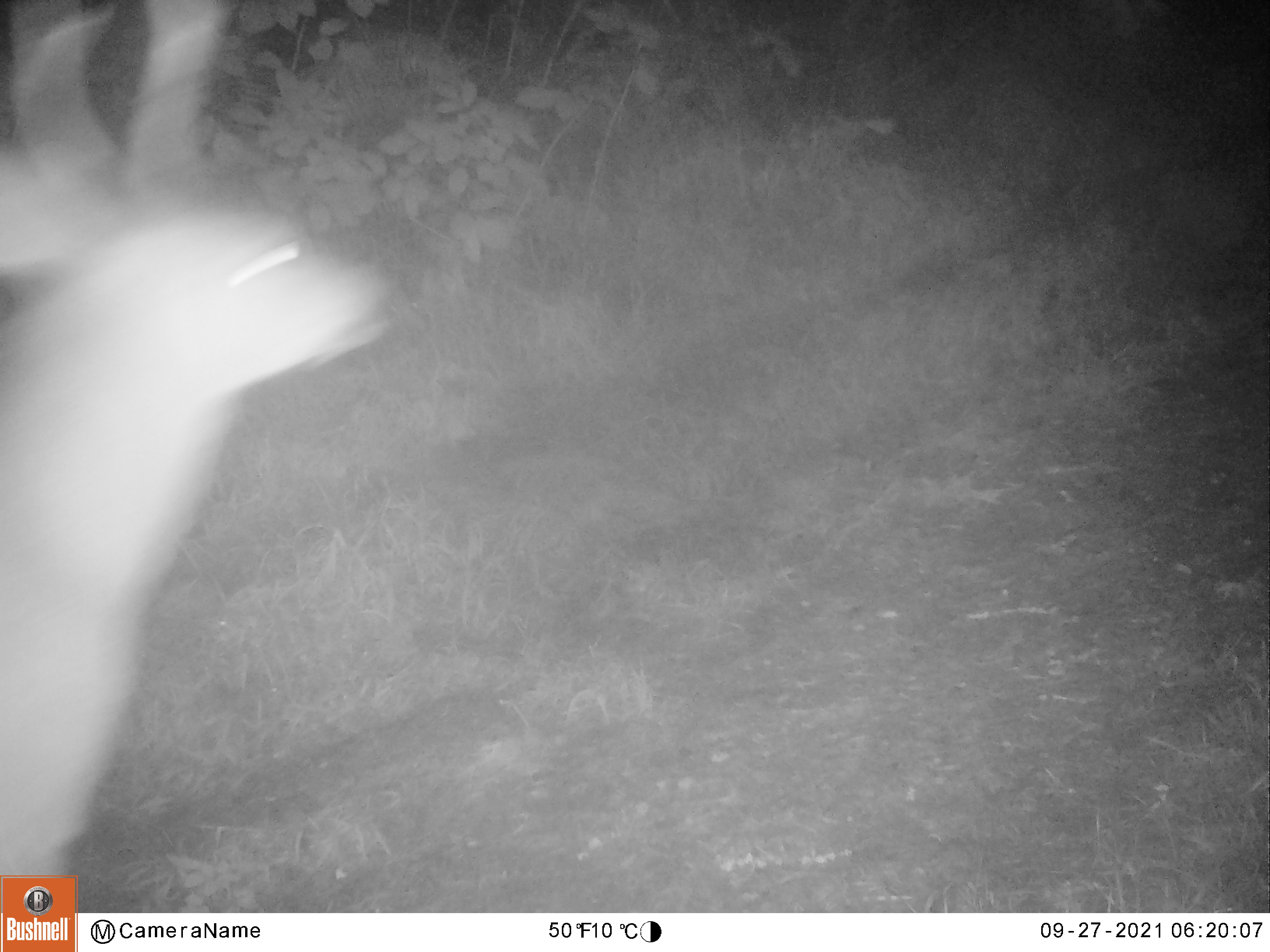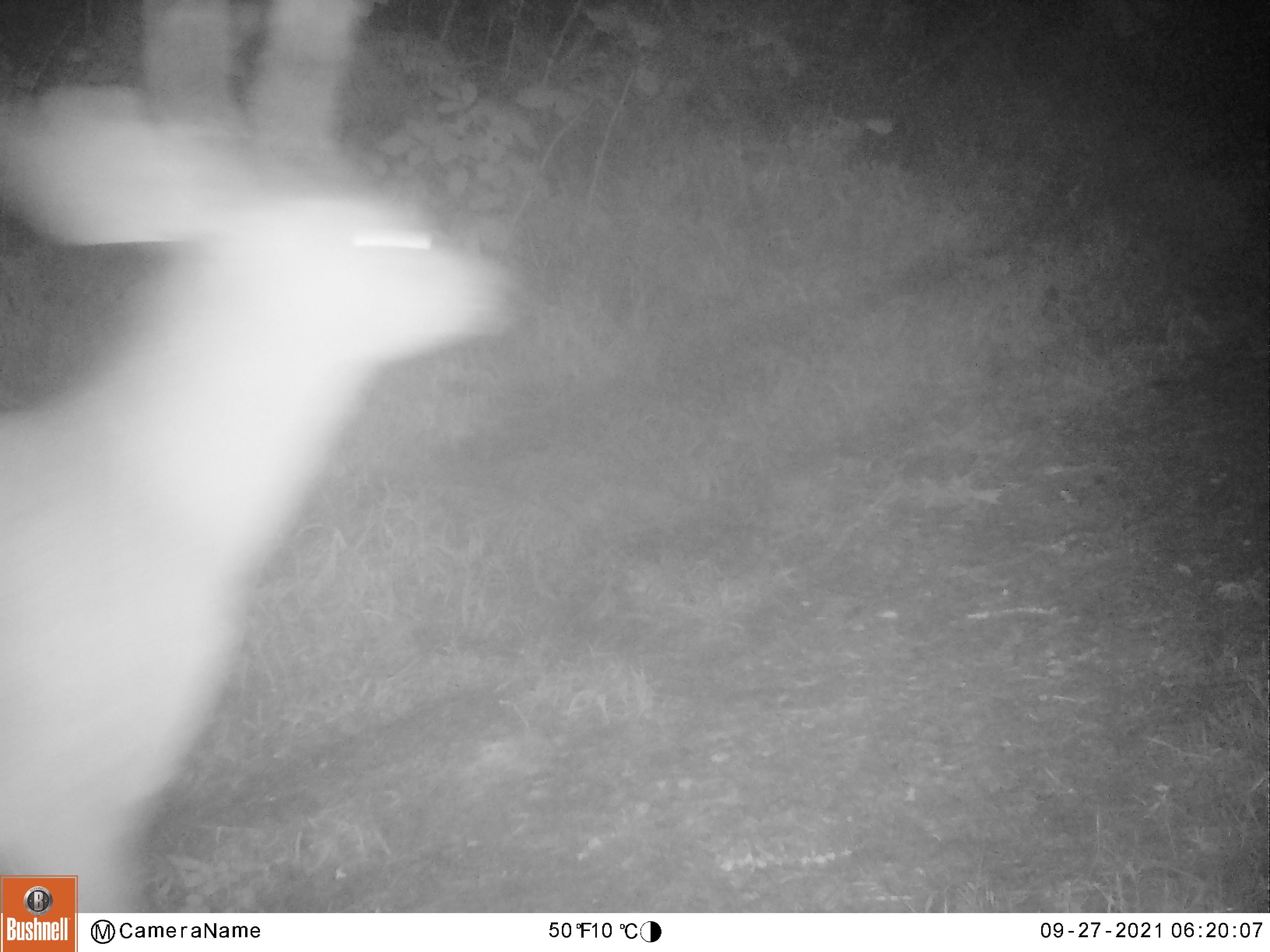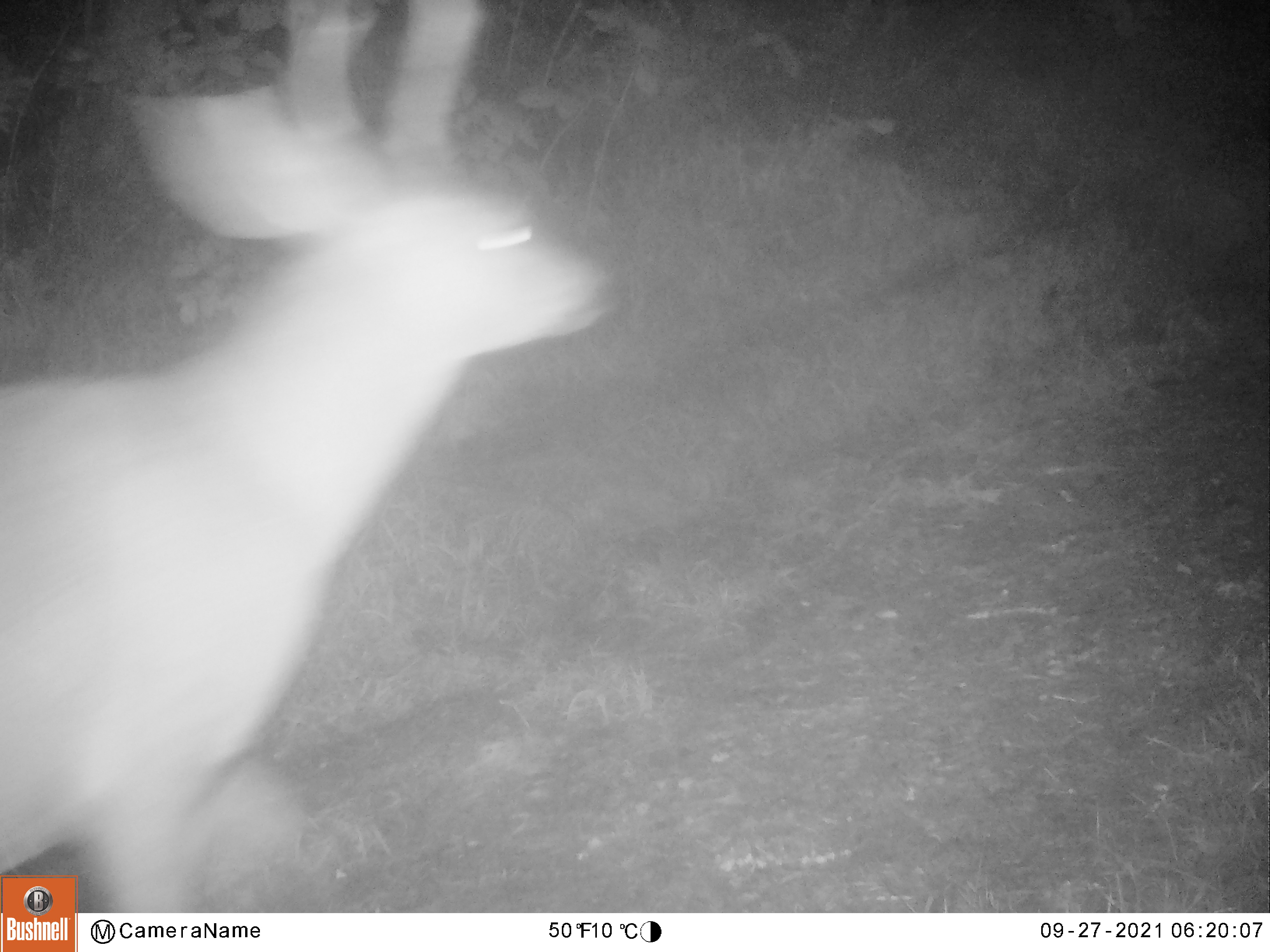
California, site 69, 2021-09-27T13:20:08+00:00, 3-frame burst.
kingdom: Animalia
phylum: Chordata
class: Mammalia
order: Artiodactyla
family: Cervidae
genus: Odocoileus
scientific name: Odocoileus hemionus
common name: mule deer